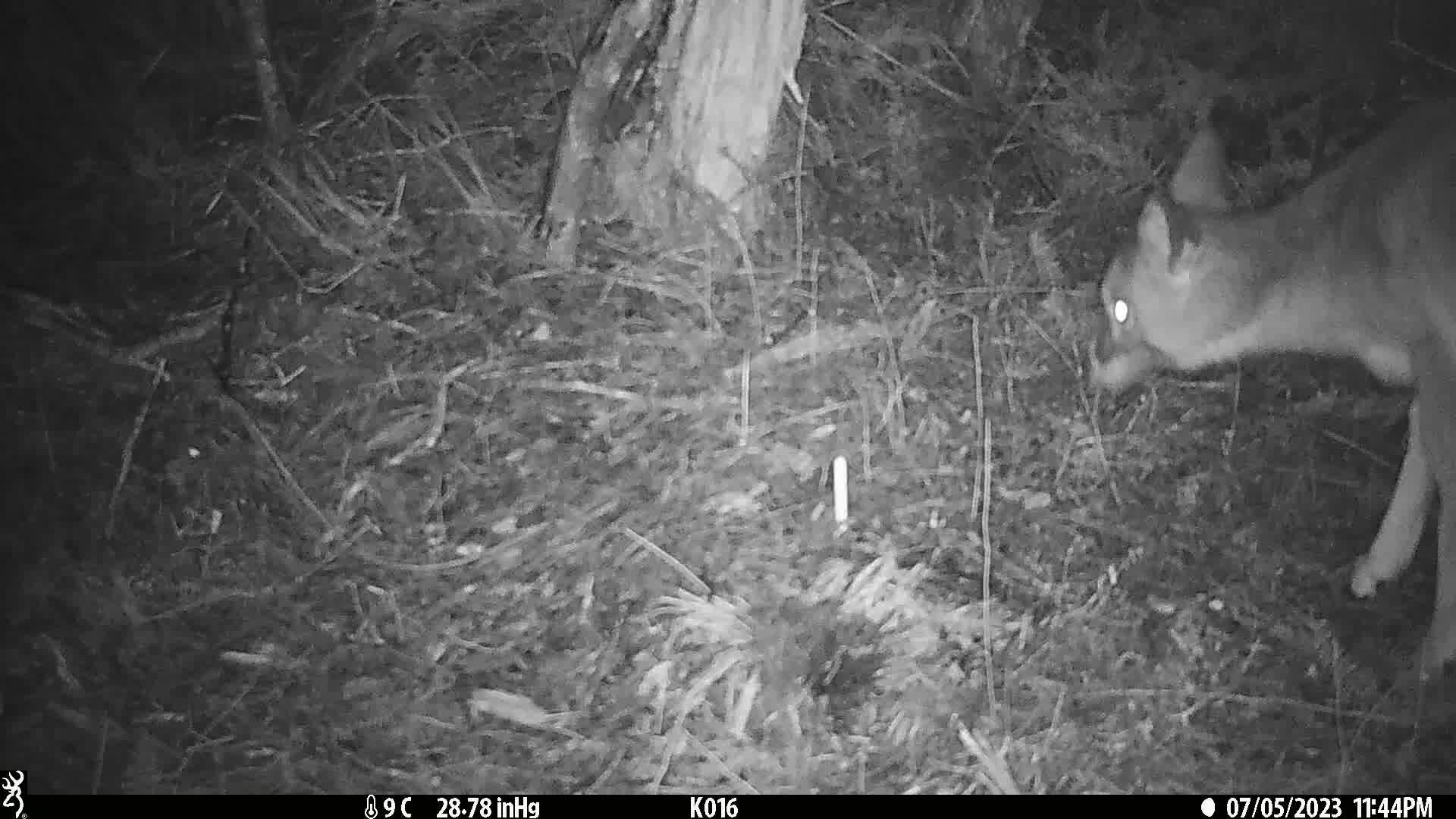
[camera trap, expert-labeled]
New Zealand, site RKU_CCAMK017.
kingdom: Animalia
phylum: Chordata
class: Mammalia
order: Artiodactyla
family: Cervidae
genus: Odocoileus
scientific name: Odocoileus virginianus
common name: white-tailed deer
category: white tailed deer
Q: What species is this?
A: White tailed deer (white-tailed deer) (Odocoileus virginianus).